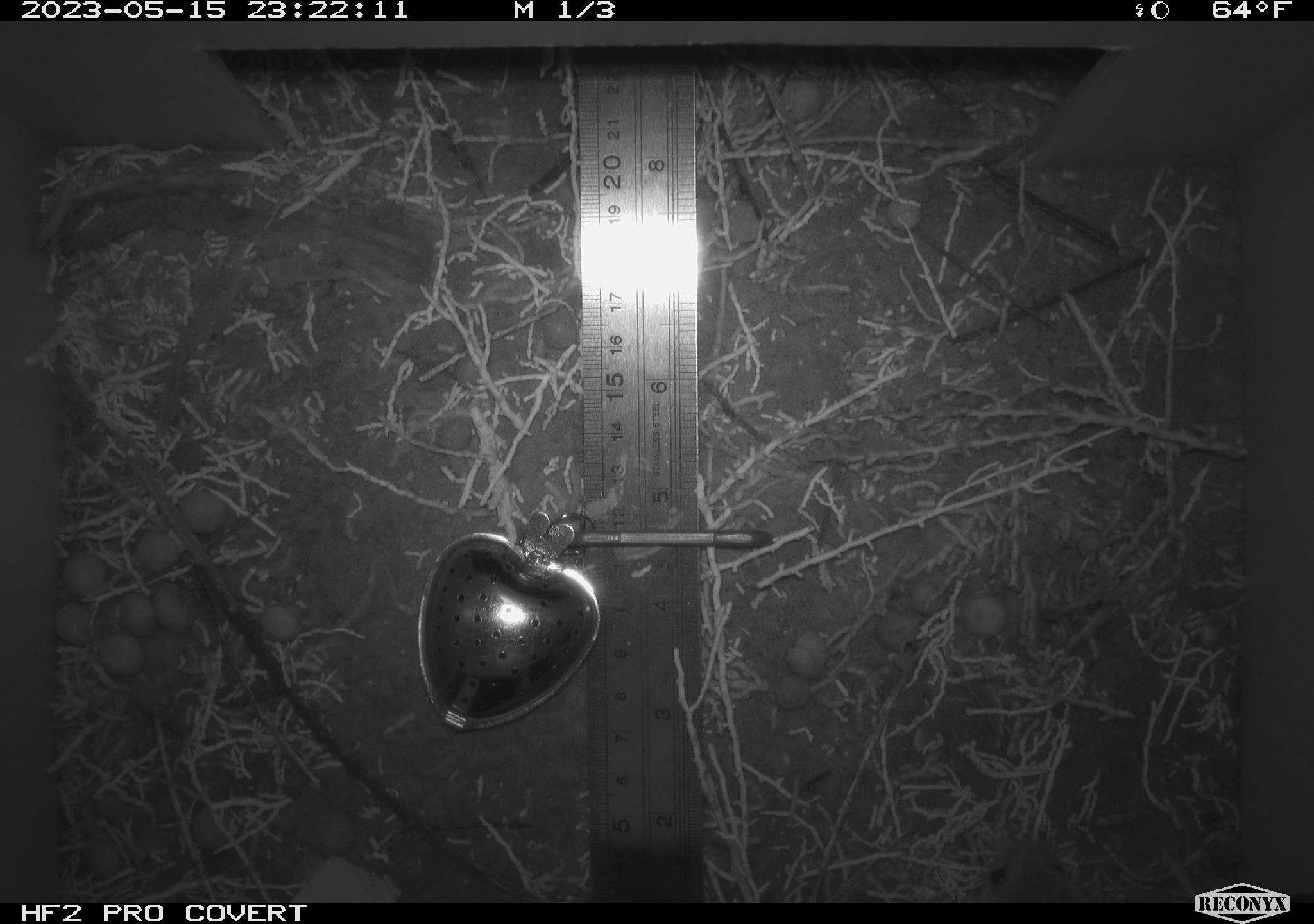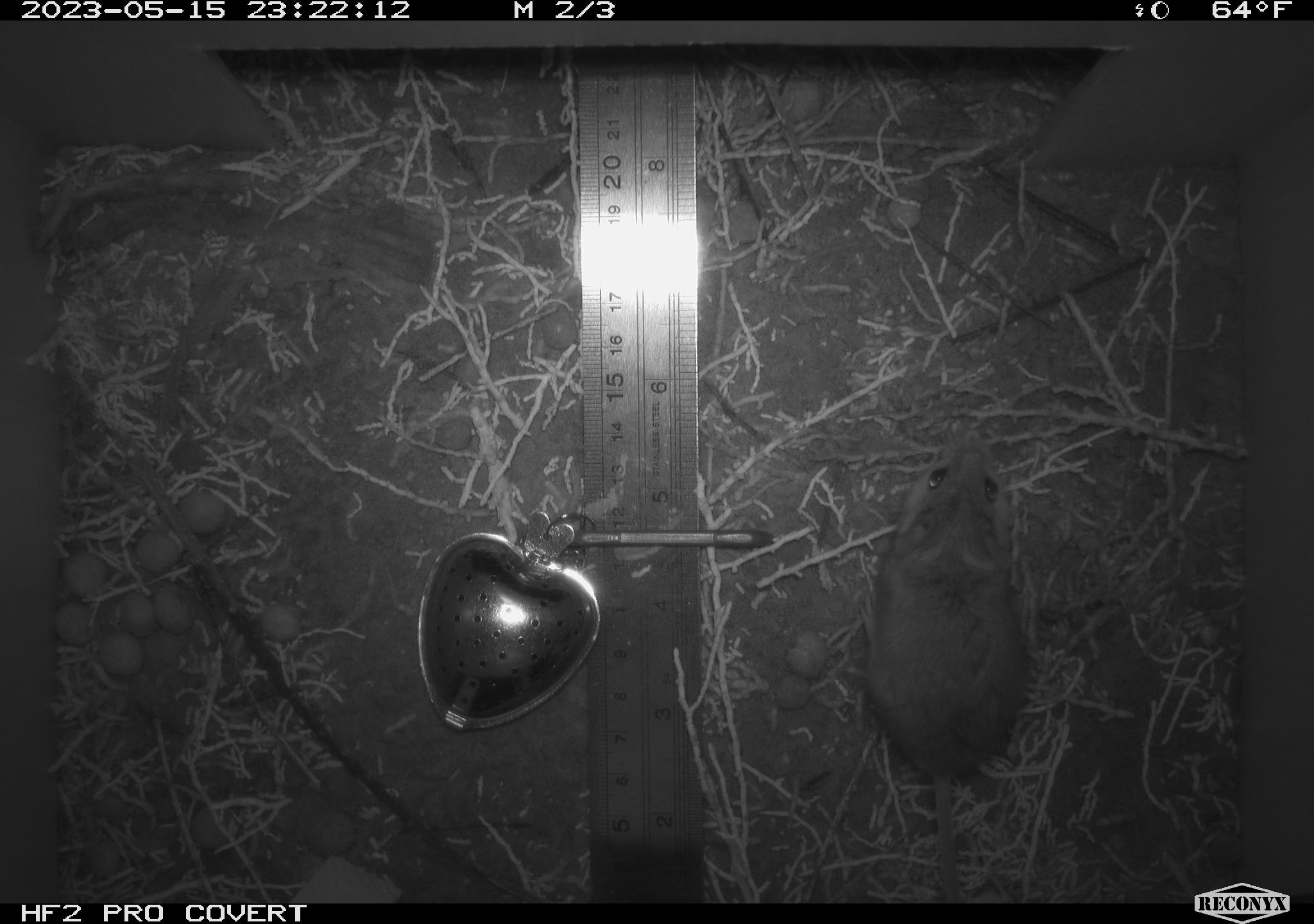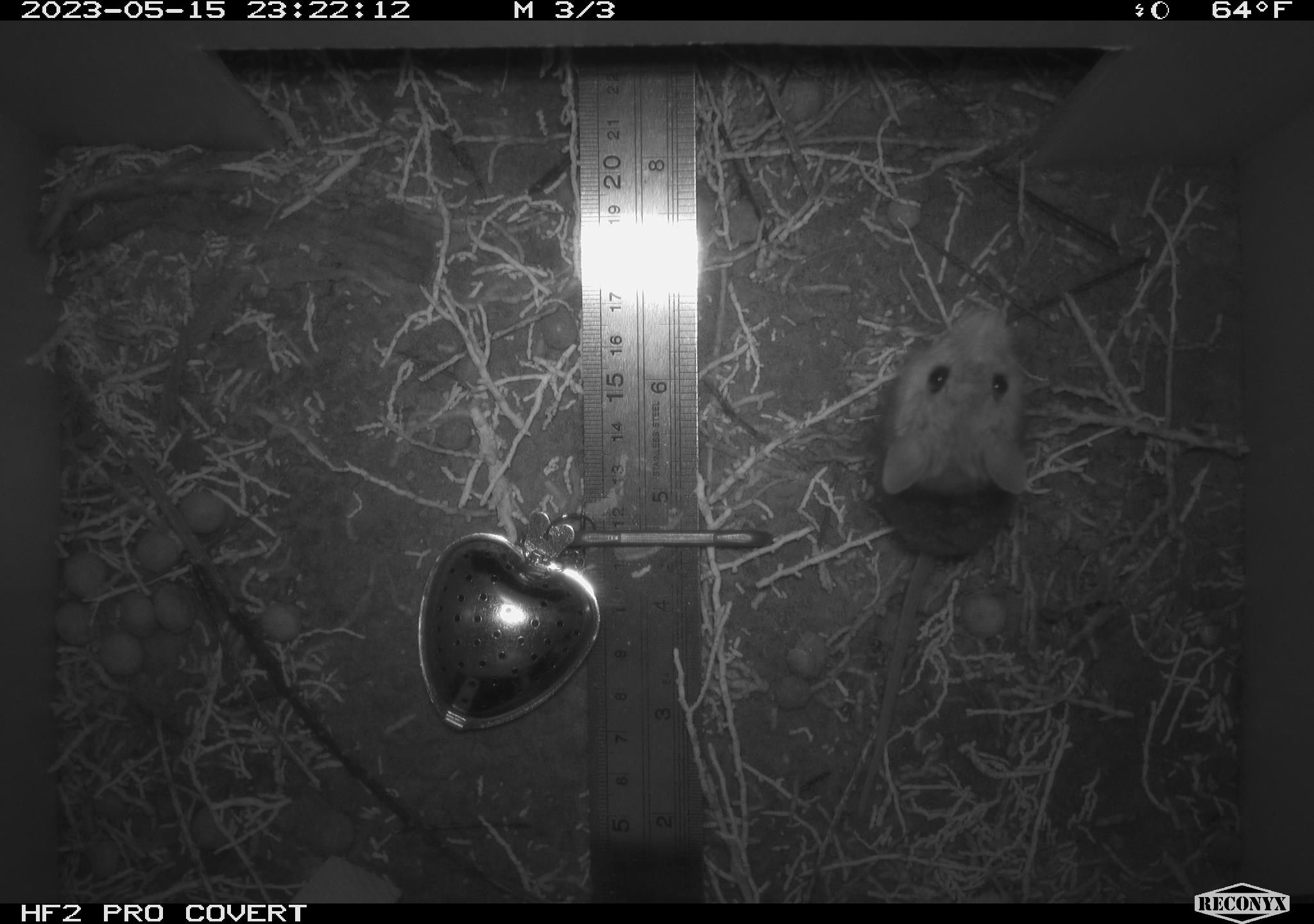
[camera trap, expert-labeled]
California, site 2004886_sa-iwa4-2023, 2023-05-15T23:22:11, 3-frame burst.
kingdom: Animalia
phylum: Chordata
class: Mammalia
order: Rodentia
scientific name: Rodentia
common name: mouse species